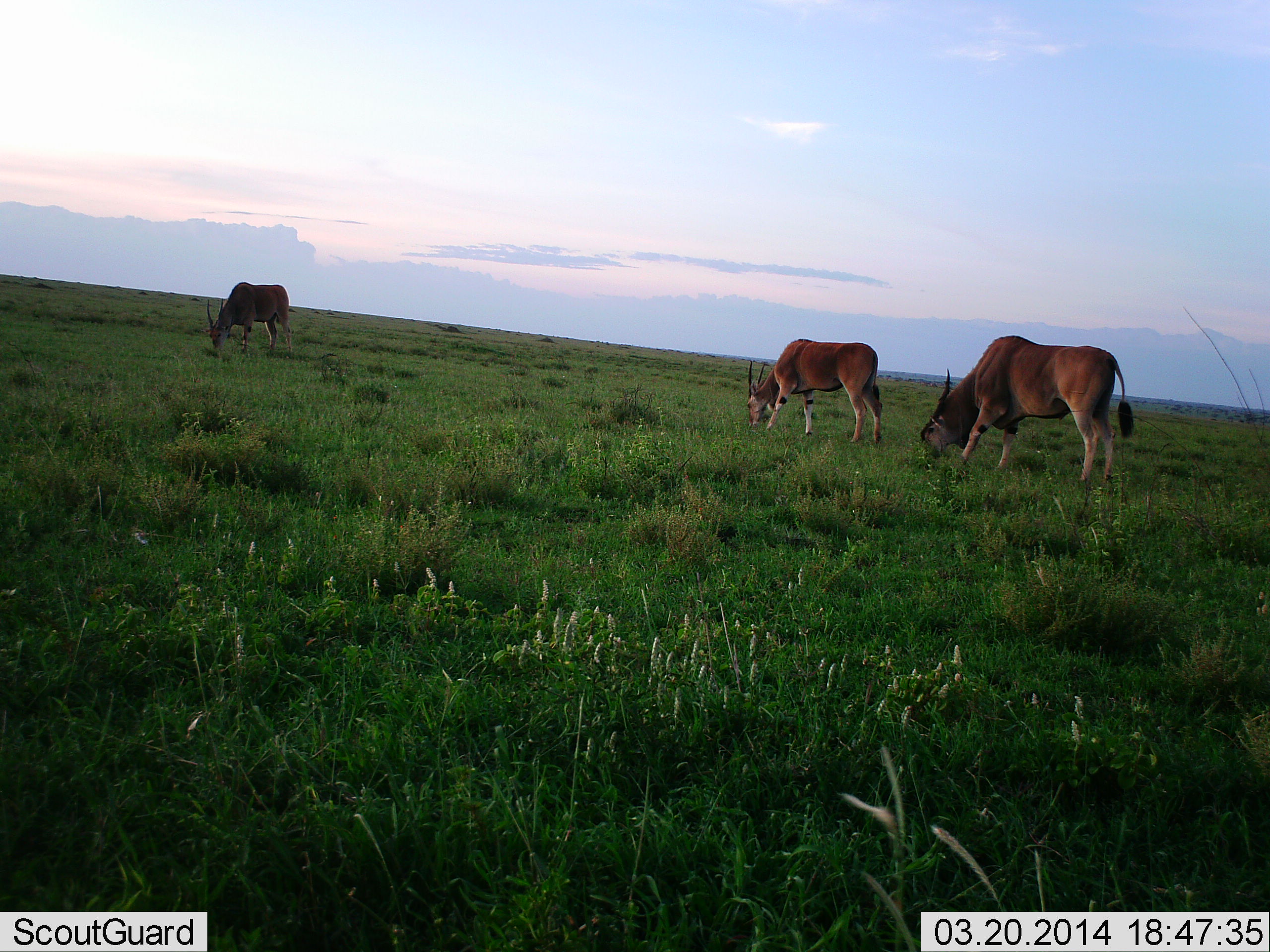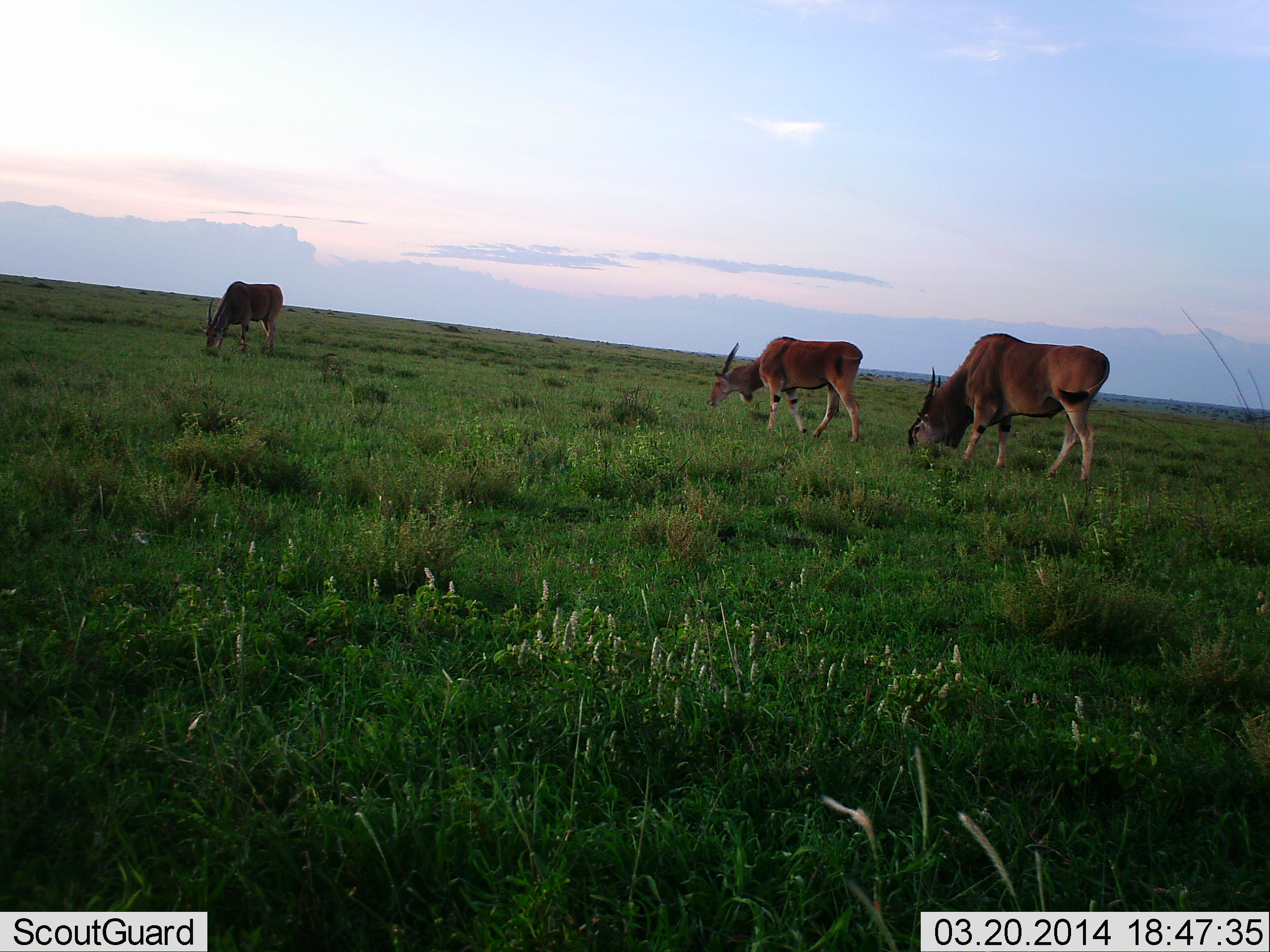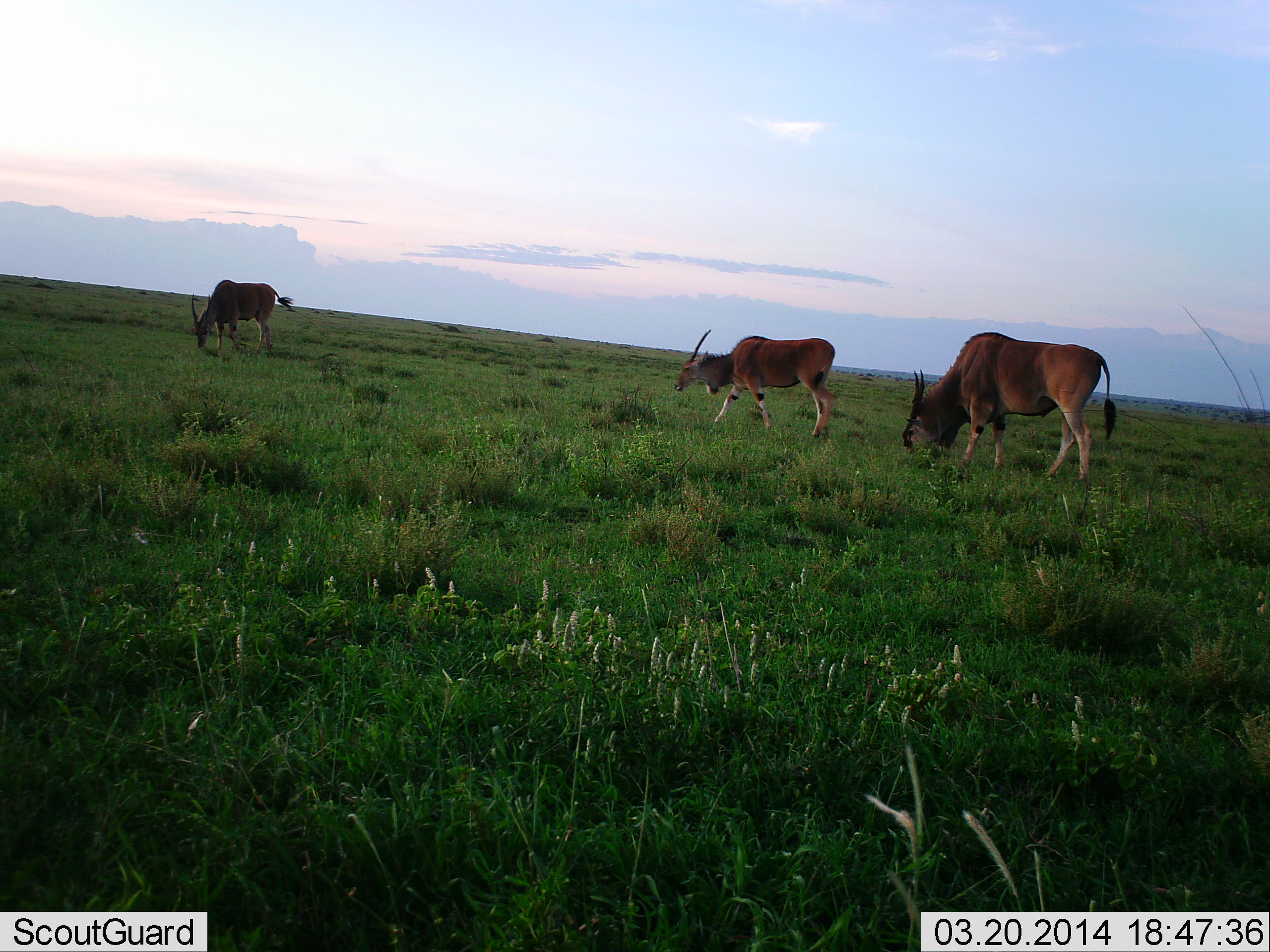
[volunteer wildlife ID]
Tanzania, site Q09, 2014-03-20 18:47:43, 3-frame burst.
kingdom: Animalia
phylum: Chordata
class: Mammalia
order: Artiodactyla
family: Bovidae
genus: Tragelaphus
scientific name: Tragelaphus oryx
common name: eland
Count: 3.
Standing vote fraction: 40%.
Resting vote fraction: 0%.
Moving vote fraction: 20%.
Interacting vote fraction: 0%.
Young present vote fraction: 0%.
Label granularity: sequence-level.